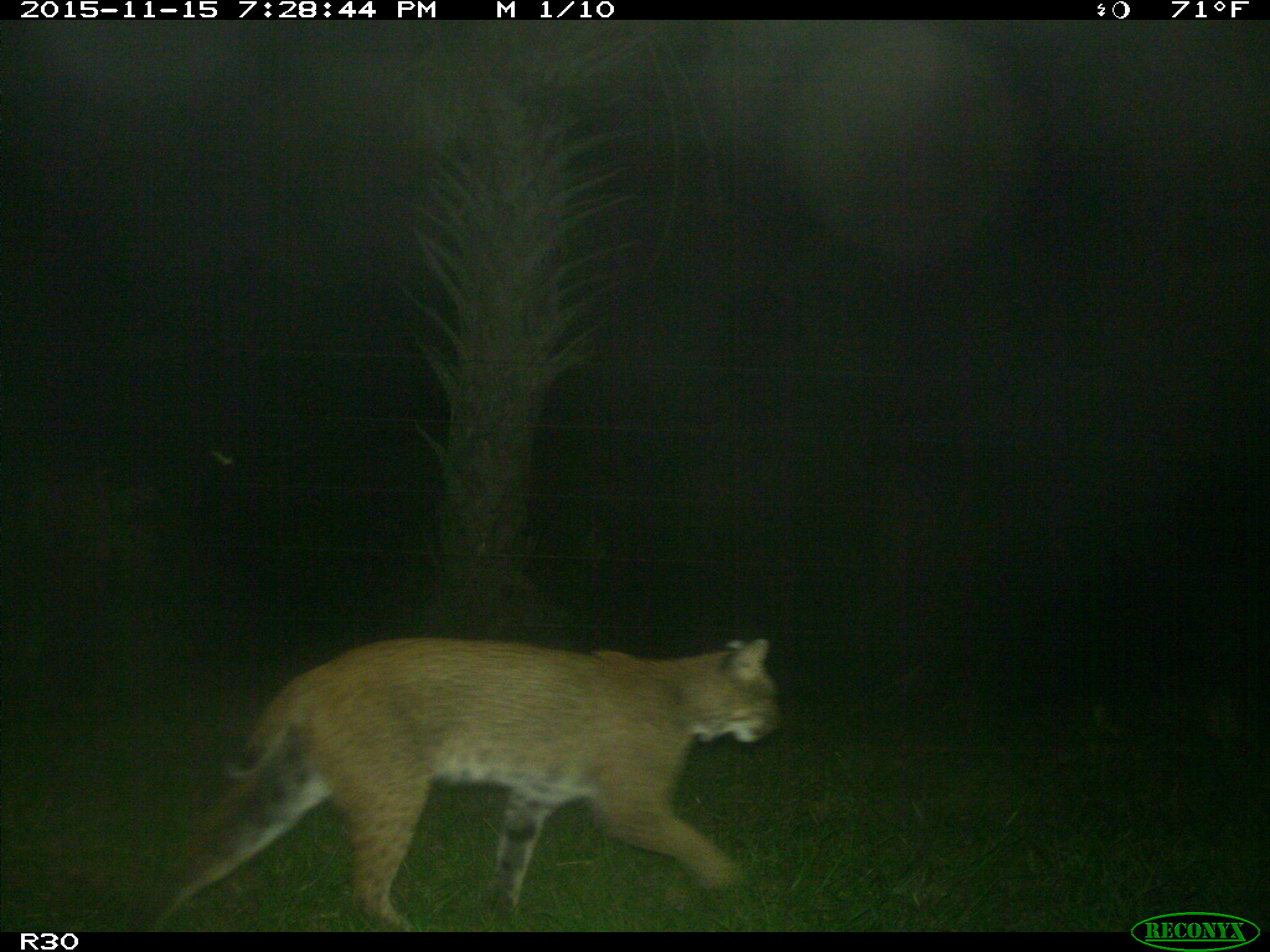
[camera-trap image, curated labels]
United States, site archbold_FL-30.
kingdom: Animalia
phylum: Chordata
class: Mammalia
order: Carnivora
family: Felidae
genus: Lynx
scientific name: Lynx rufus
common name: bobcat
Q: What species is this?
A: Lynx rufus (bobcat).